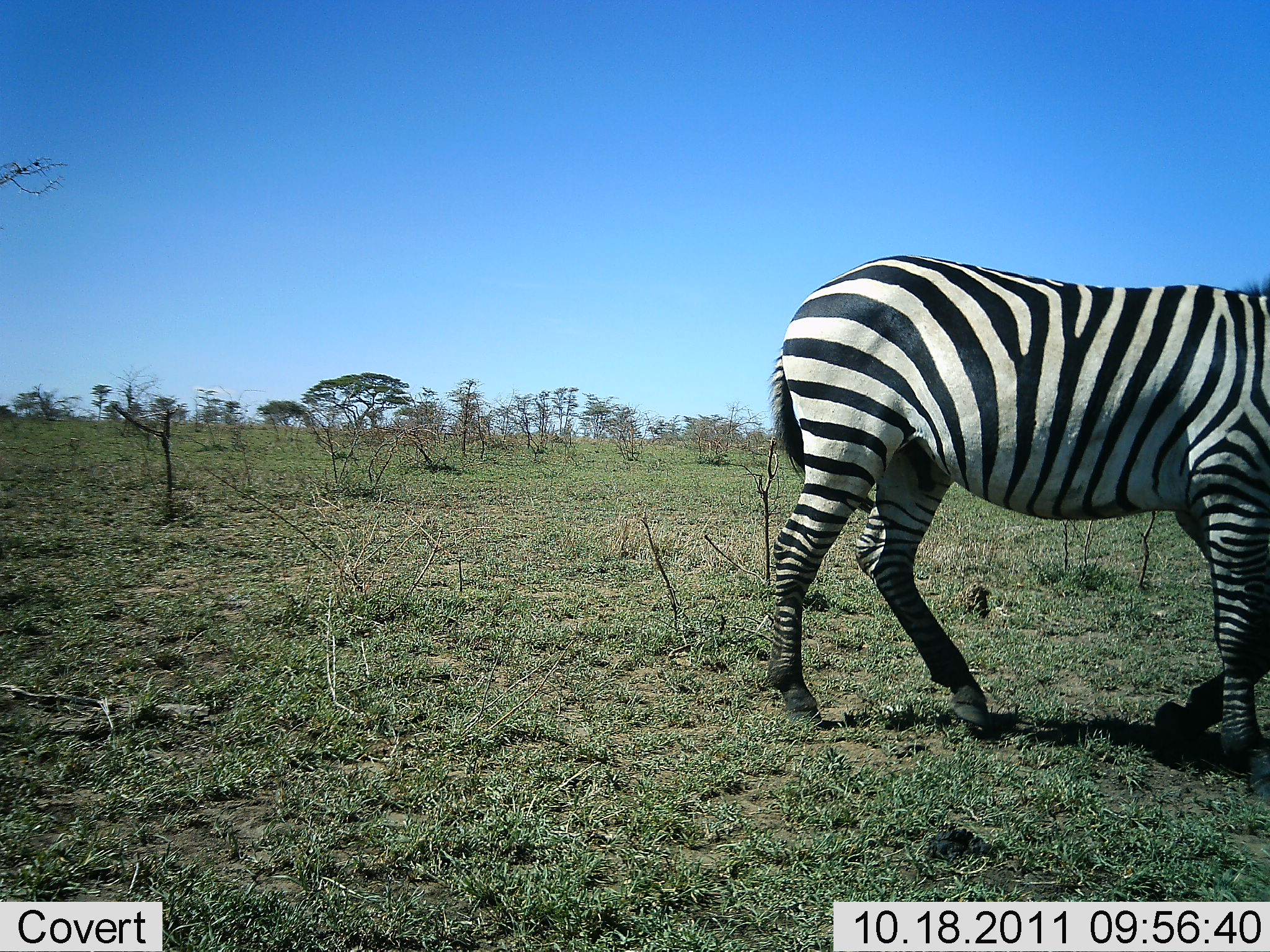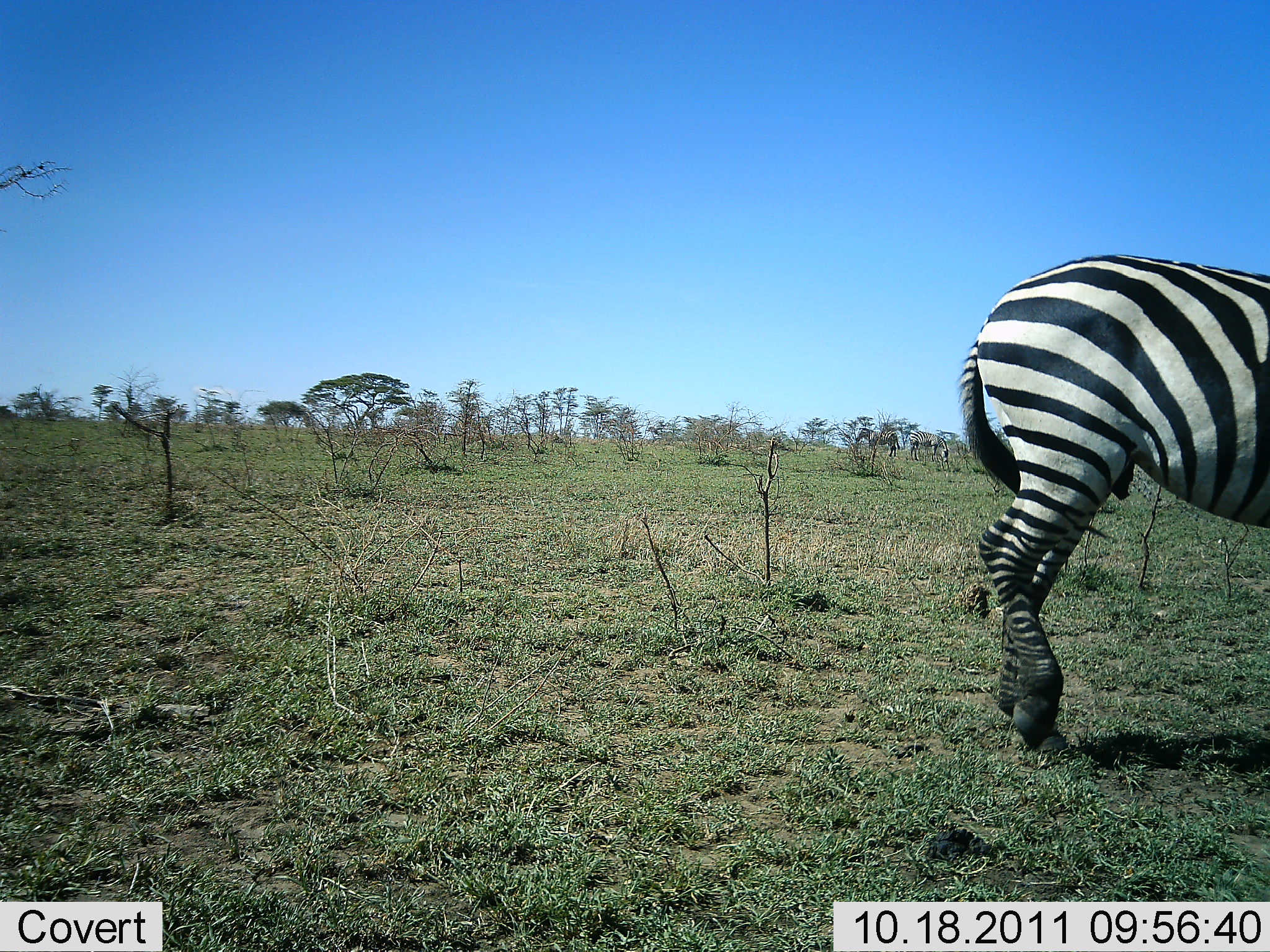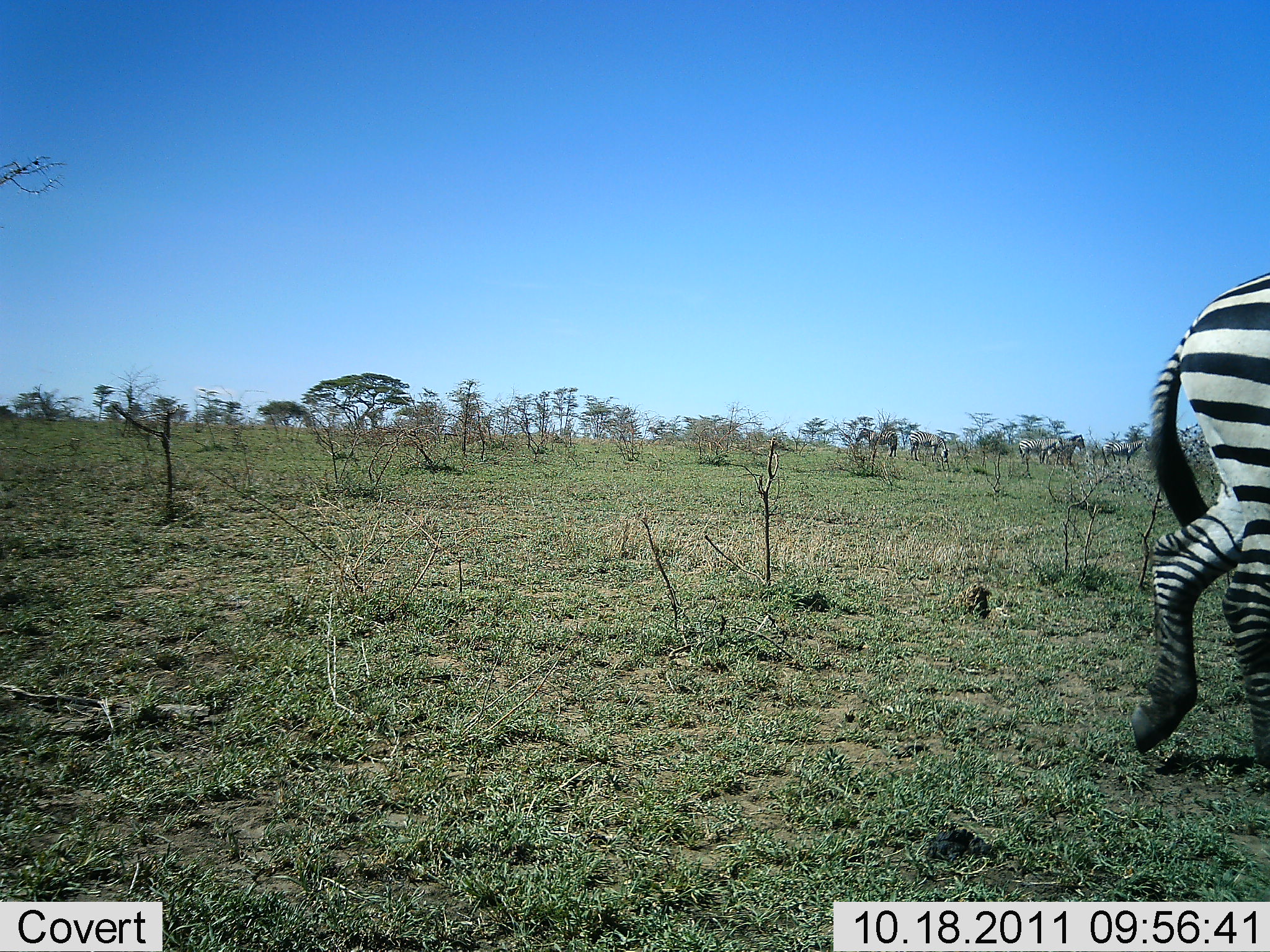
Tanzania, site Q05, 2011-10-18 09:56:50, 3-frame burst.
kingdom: Animalia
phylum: Chordata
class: Mammalia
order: Perissodactyla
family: Equidae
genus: Equus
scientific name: Equus quagga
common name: plains zebra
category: zebra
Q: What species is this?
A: Zebra (plains zebra) (Equus quagga).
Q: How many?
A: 1.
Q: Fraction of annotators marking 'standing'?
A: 17%.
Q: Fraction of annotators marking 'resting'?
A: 0%.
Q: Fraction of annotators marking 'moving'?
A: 100%.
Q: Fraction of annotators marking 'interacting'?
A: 8%.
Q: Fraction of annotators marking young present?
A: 0%.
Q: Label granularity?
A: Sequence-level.